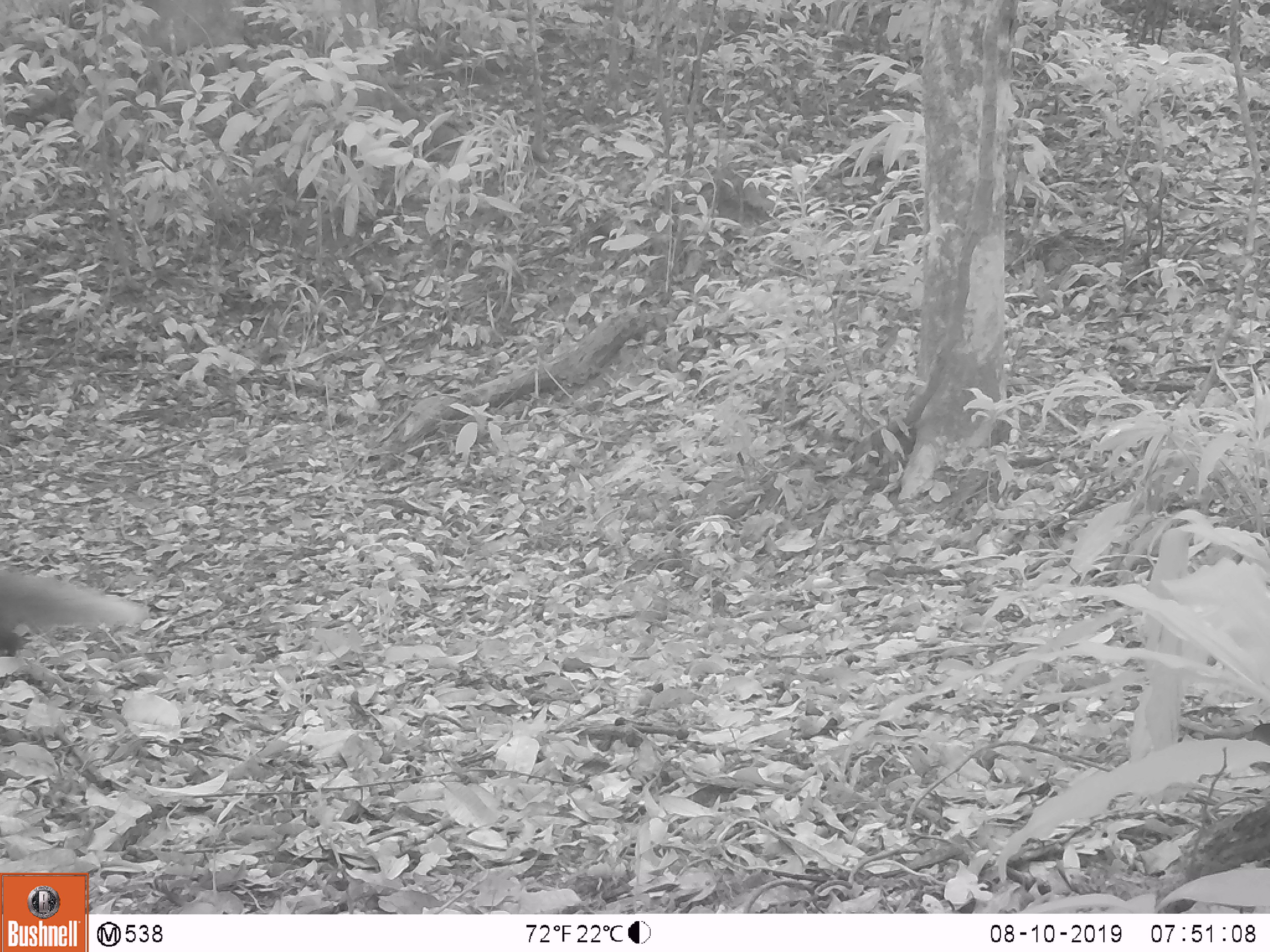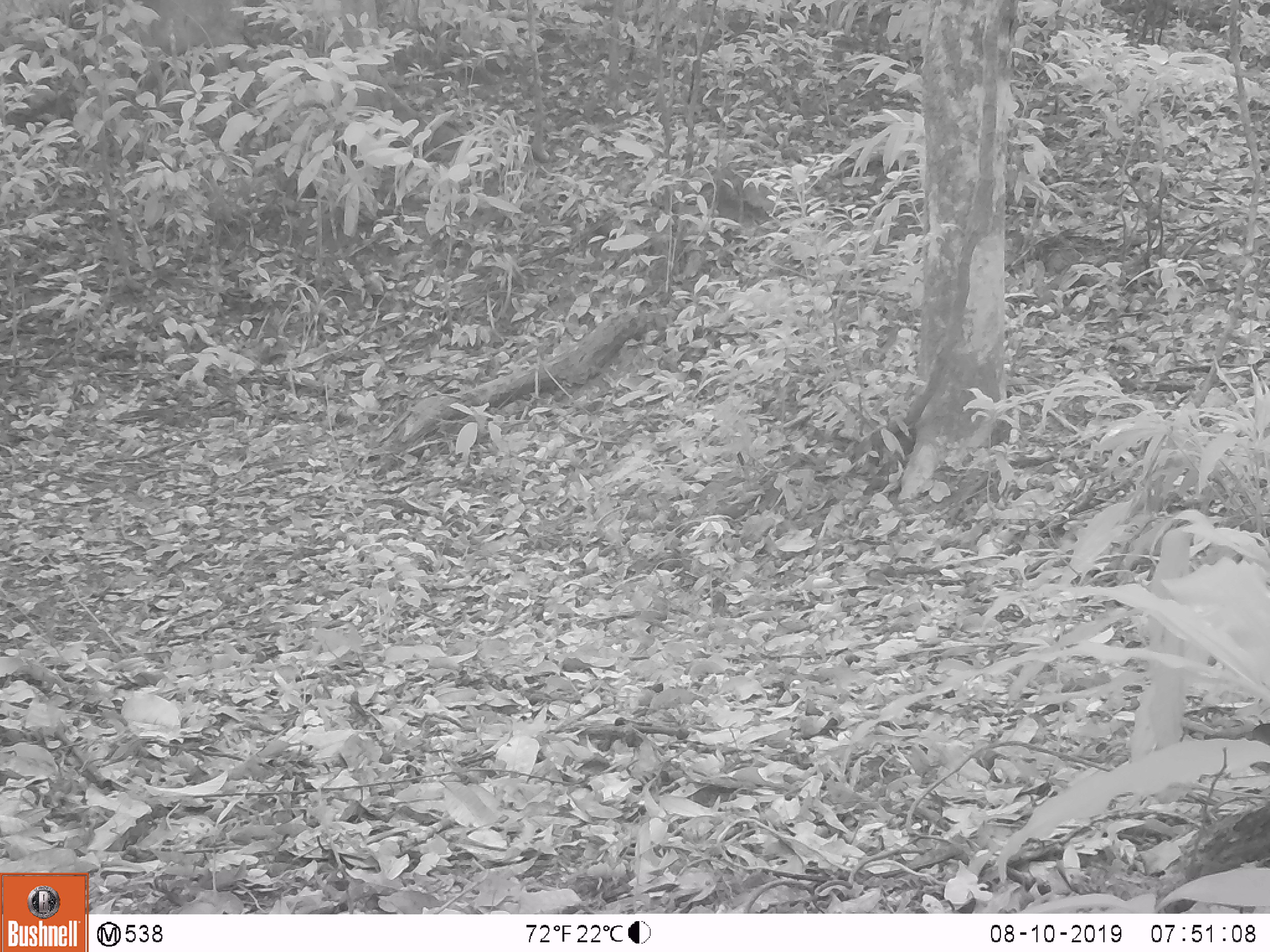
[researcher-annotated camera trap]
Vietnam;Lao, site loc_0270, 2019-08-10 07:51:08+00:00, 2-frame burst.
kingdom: Animalia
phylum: Chordata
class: Mammalia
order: Carnivora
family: Herpestidae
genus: Urva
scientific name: Urva urva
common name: crab-eating mongoose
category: crab eating mongoose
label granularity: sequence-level